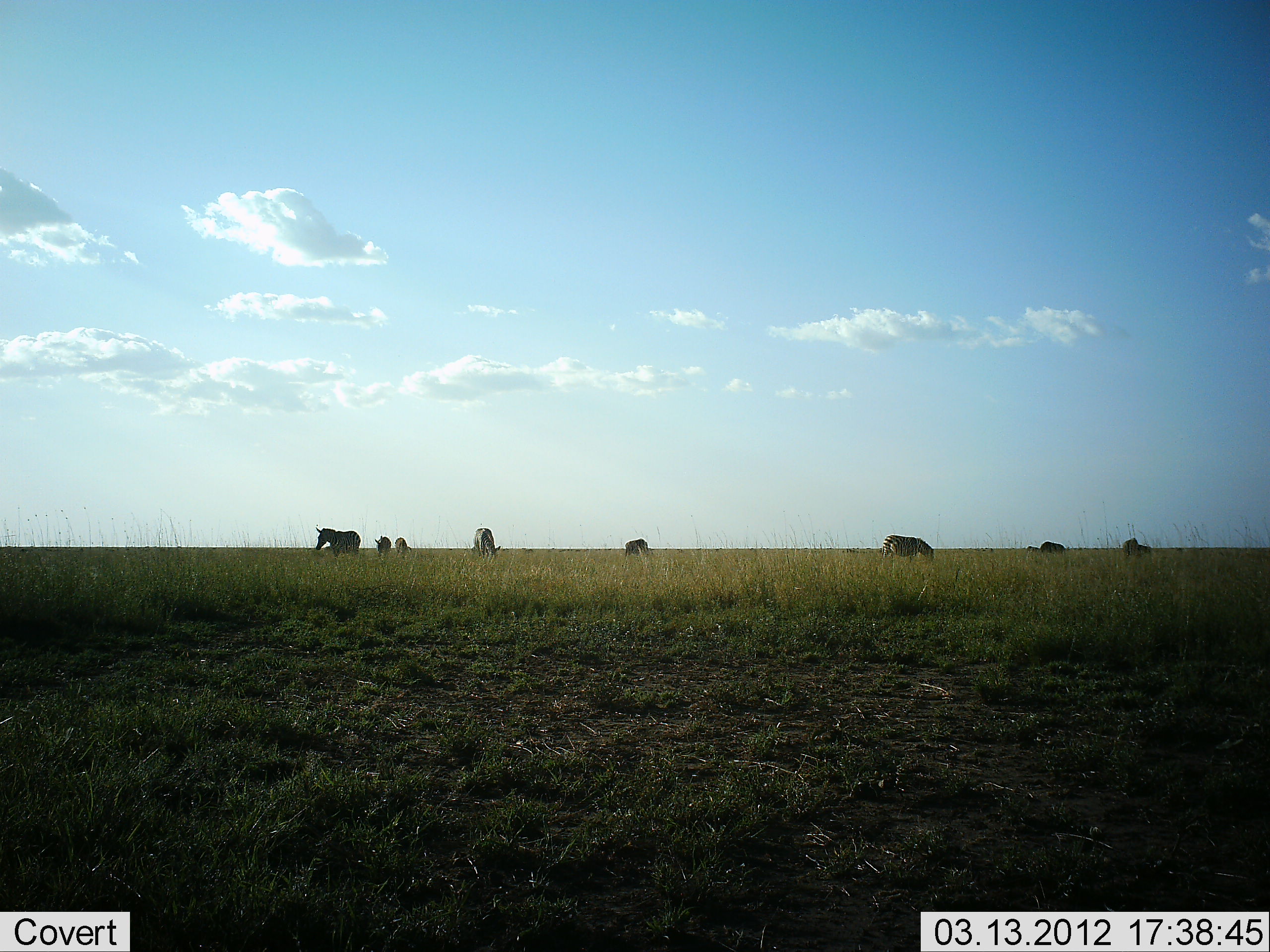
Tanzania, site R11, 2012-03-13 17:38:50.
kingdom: Animalia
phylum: Chordata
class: Mammalia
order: Perissodactyla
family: Equidae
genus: Equus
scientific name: Equus quagga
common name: plains zebra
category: zebra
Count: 8.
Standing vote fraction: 48%.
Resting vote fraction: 0%.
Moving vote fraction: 14%.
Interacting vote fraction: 0%.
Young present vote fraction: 0%.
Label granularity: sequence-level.